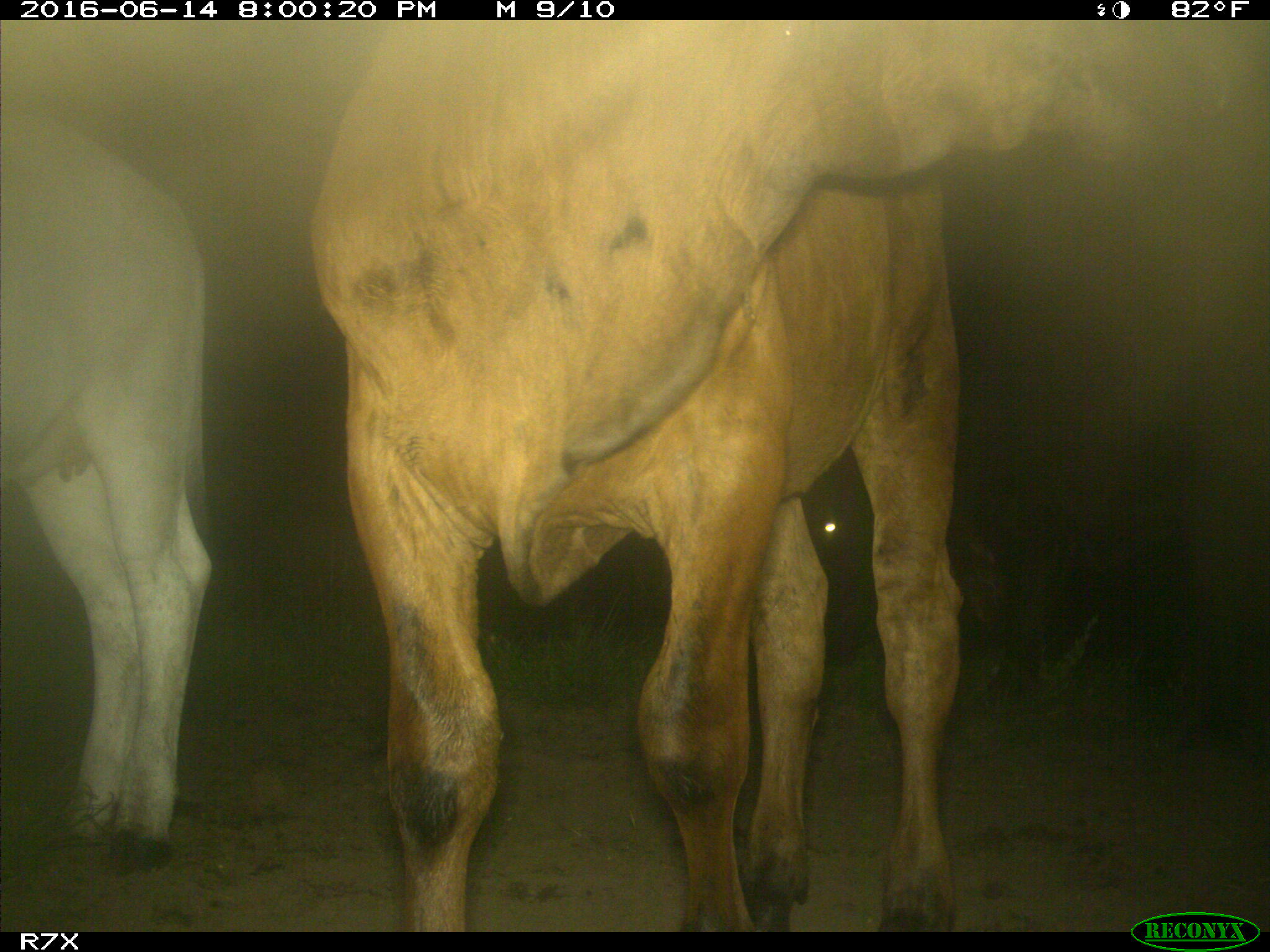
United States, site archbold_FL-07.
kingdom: Animalia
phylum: Chordata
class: Mammalia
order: Artiodactyla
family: Bovidae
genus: Bos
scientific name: Bos taurus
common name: domestic cow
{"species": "Bos taurus (domestic cow)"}